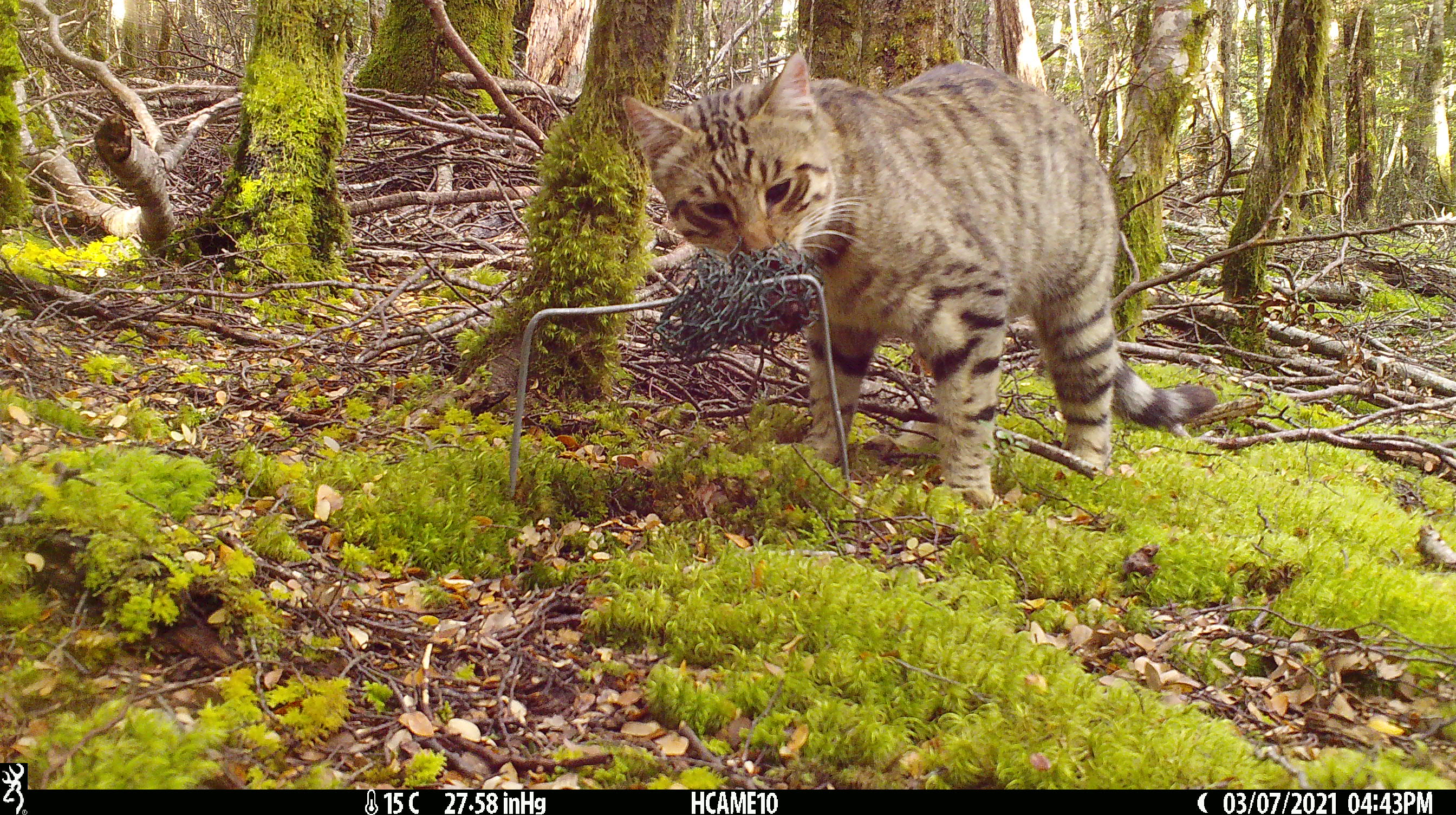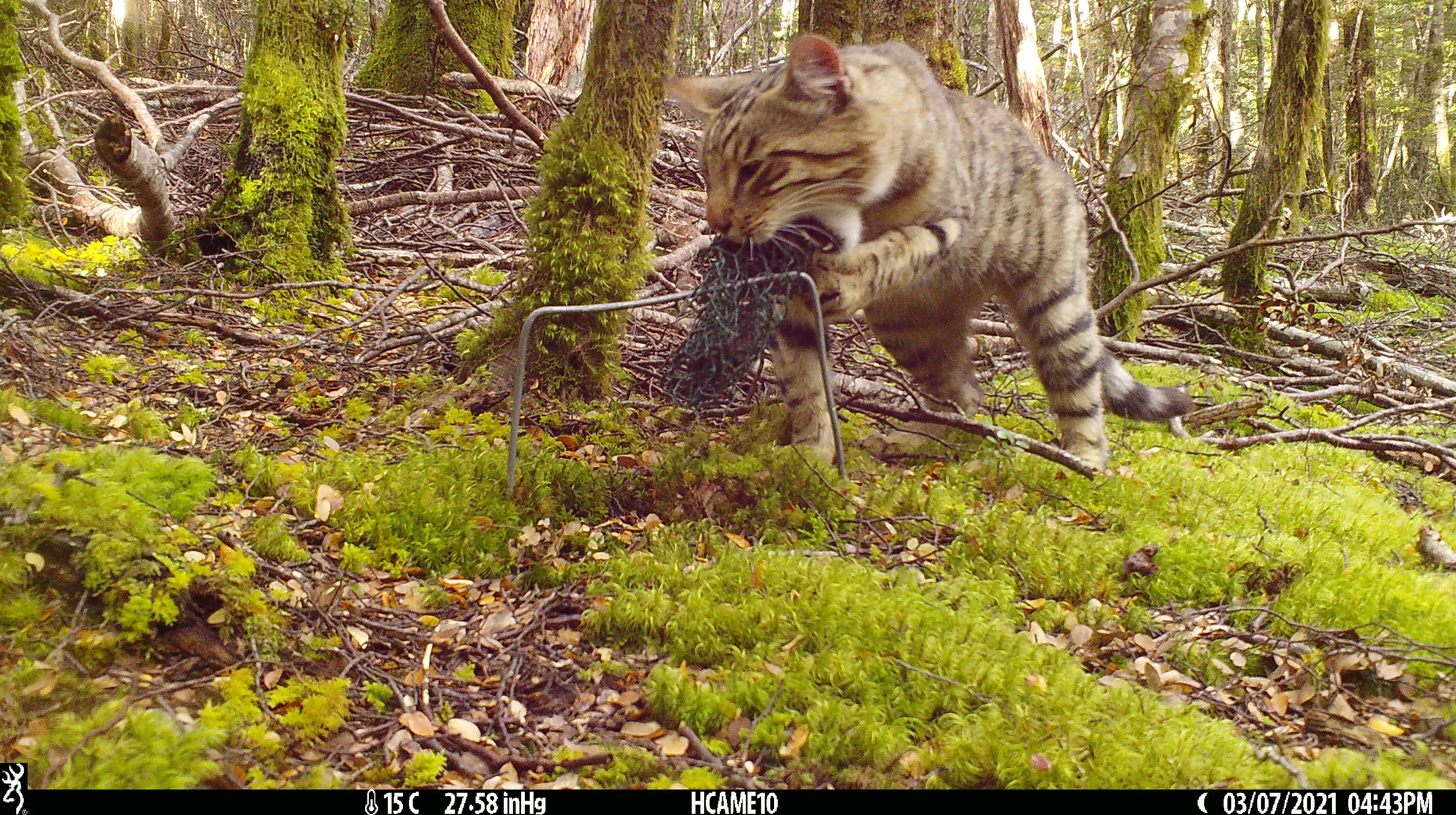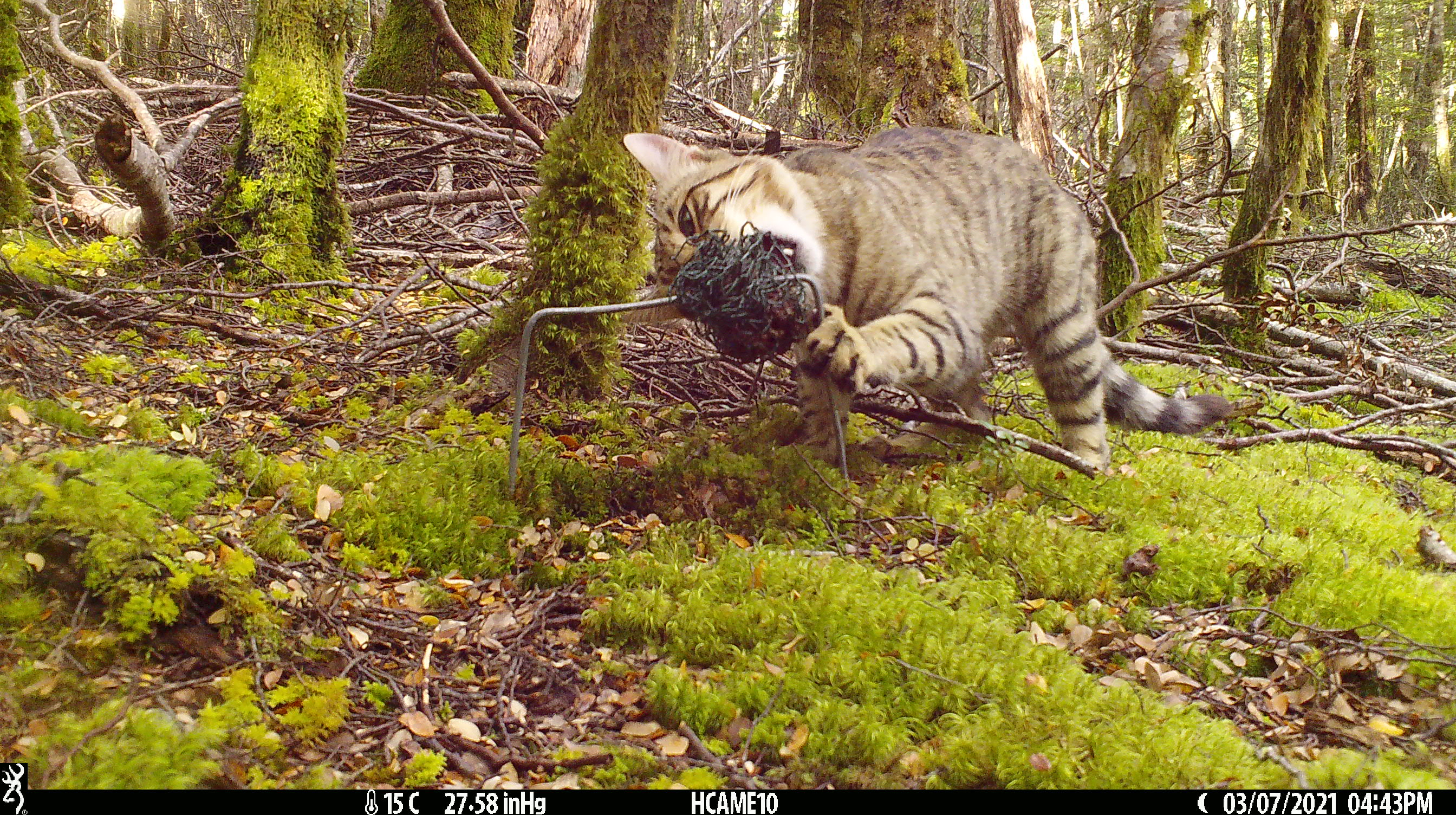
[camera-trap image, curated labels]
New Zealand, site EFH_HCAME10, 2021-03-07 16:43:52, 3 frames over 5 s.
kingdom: Animalia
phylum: Chordata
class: Mammalia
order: Carnivora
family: Felidae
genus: Felis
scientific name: Felis catus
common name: domestic cat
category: cat